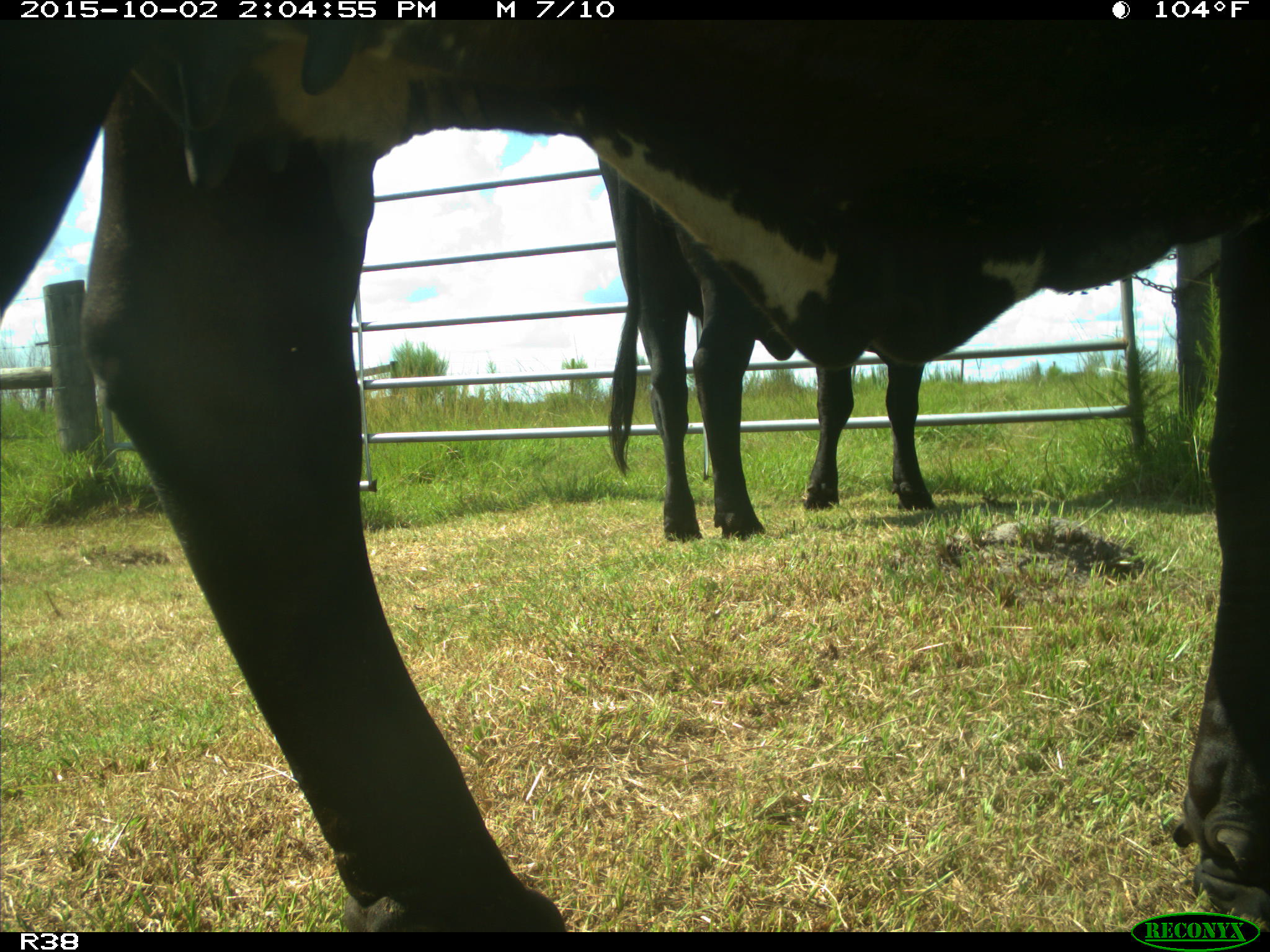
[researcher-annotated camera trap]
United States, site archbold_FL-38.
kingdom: Animalia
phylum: Chordata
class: Mammalia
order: Artiodactyla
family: Bovidae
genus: Bos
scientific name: Bos taurus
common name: domestic cow